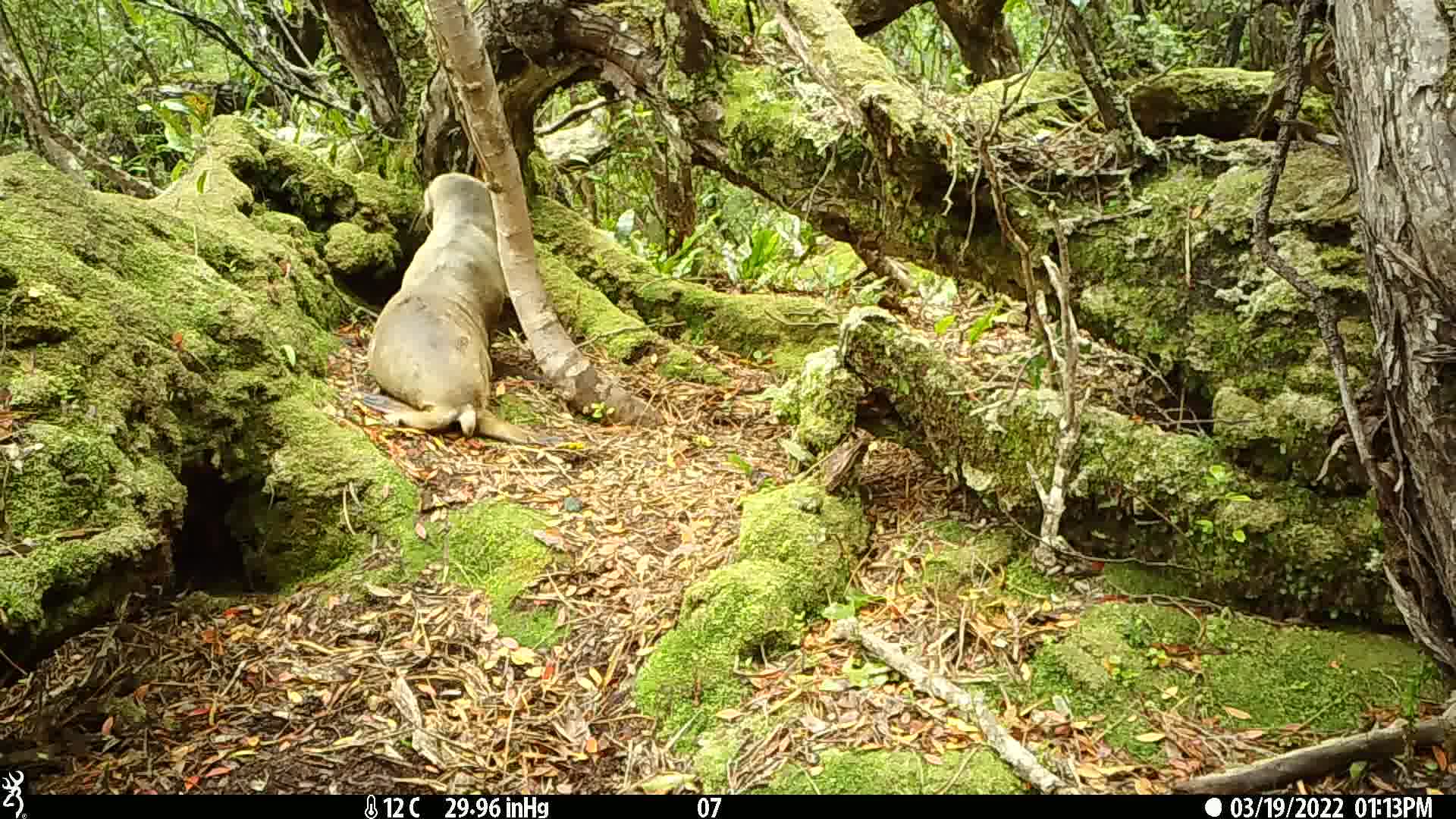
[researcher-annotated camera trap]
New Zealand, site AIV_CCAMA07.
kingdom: Animalia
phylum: Chordata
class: Mammalia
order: Carnivora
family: Otariidae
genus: Phocarctos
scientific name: Phocarctos hookeri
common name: new zealand sea lion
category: sealion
Sealion (new zealand sea lion) (Phocarctos hookeri).